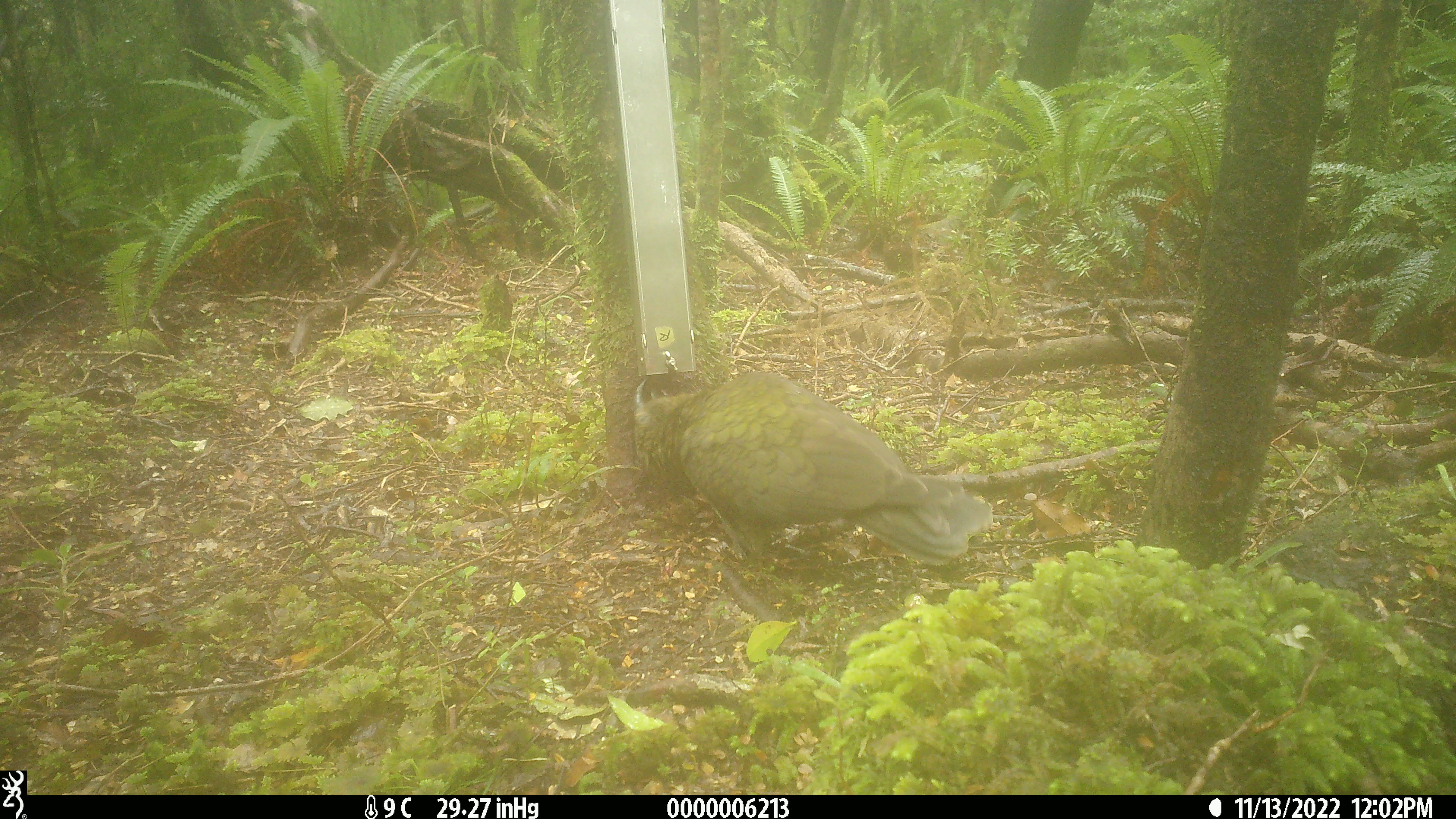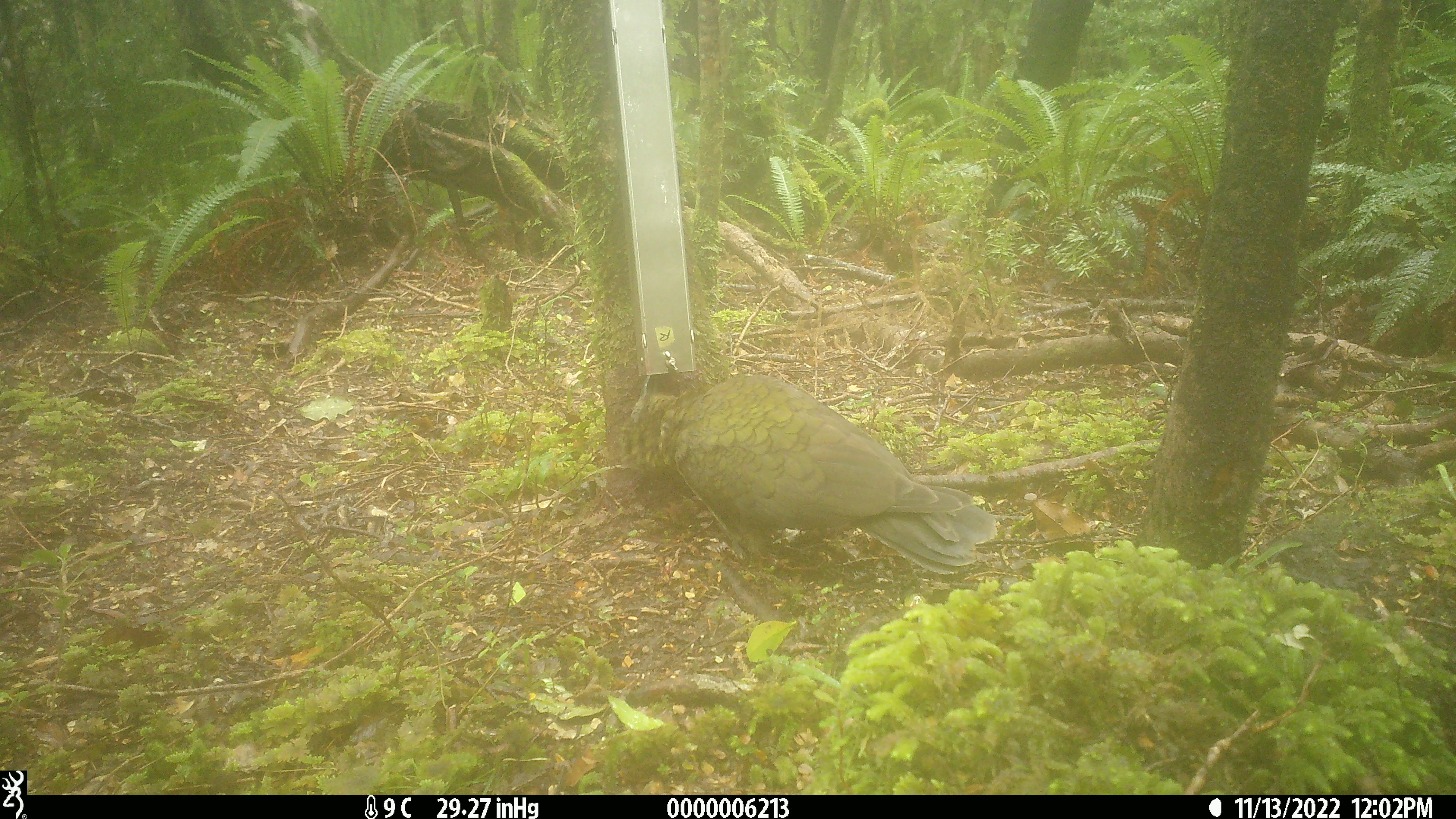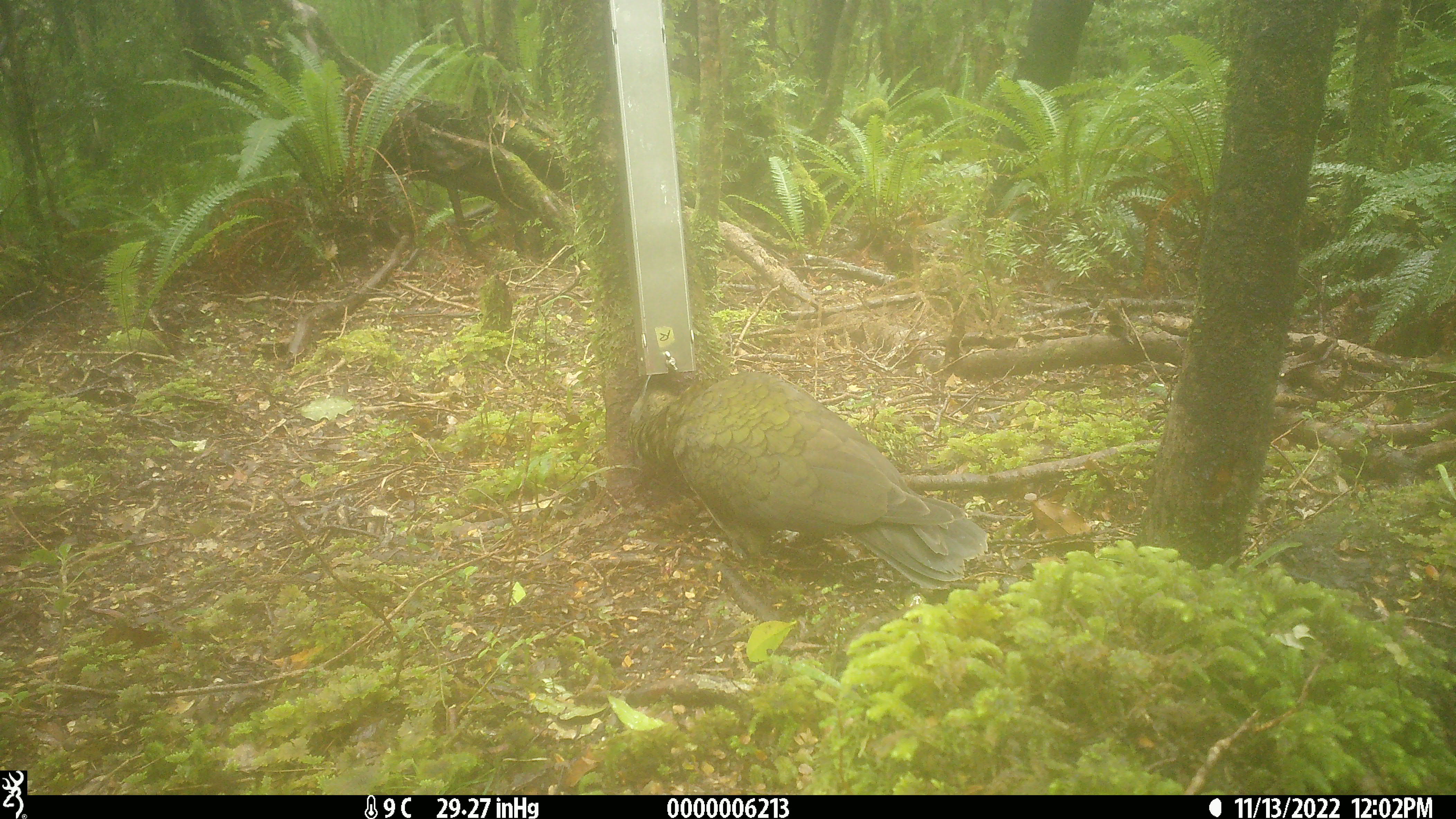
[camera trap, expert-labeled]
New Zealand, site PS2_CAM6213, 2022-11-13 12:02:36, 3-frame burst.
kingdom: Animalia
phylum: Chordata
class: Aves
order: Psittaciformes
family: Strigopidae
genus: Nestor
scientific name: Nestor notabilis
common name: kea